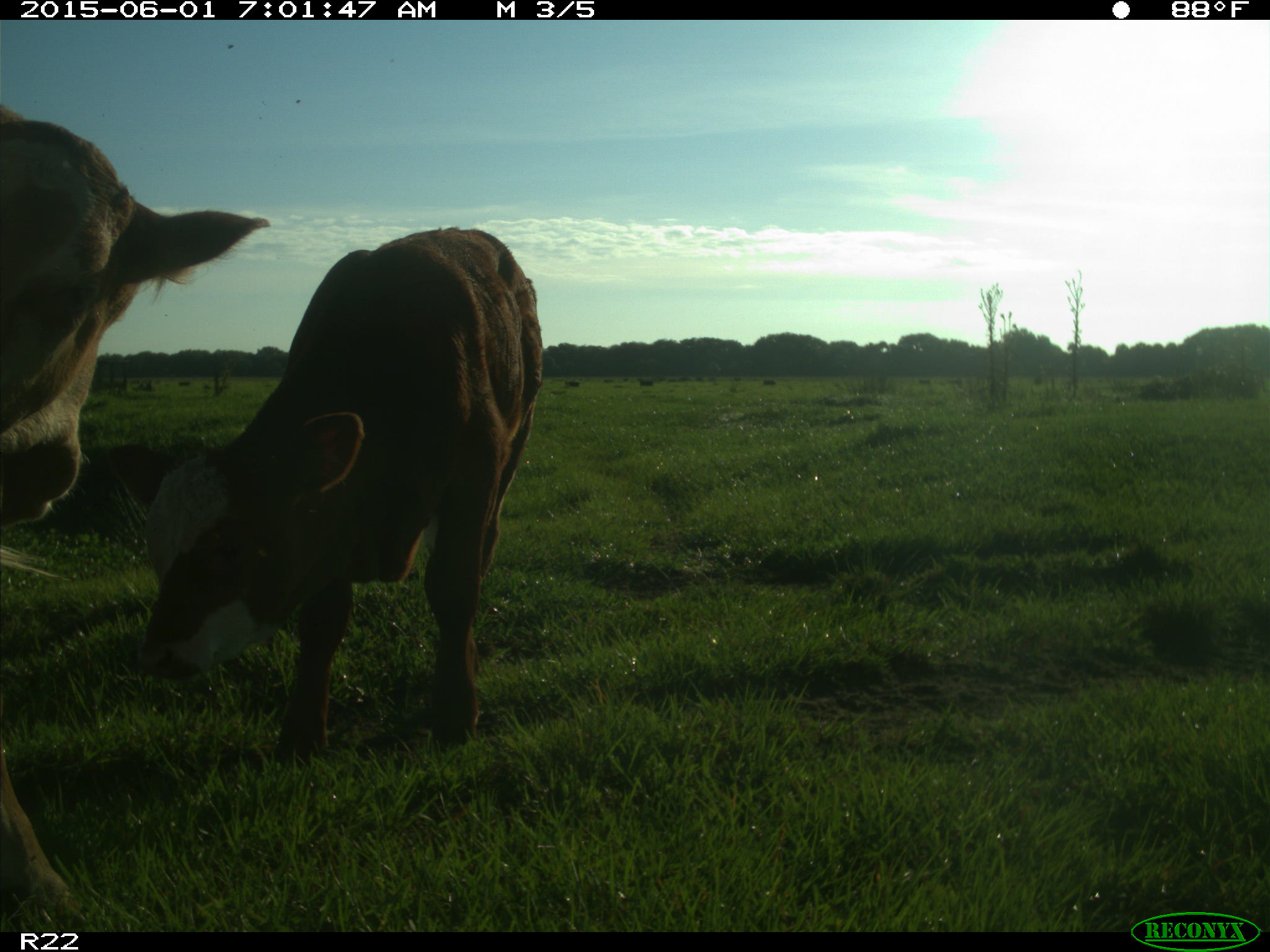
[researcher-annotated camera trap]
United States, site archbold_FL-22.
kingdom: Animalia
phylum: Chordata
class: Mammalia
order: Artiodactyla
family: Bovidae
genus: Bos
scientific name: Bos taurus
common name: domestic cow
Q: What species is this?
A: Bos taurus (domestic cow).